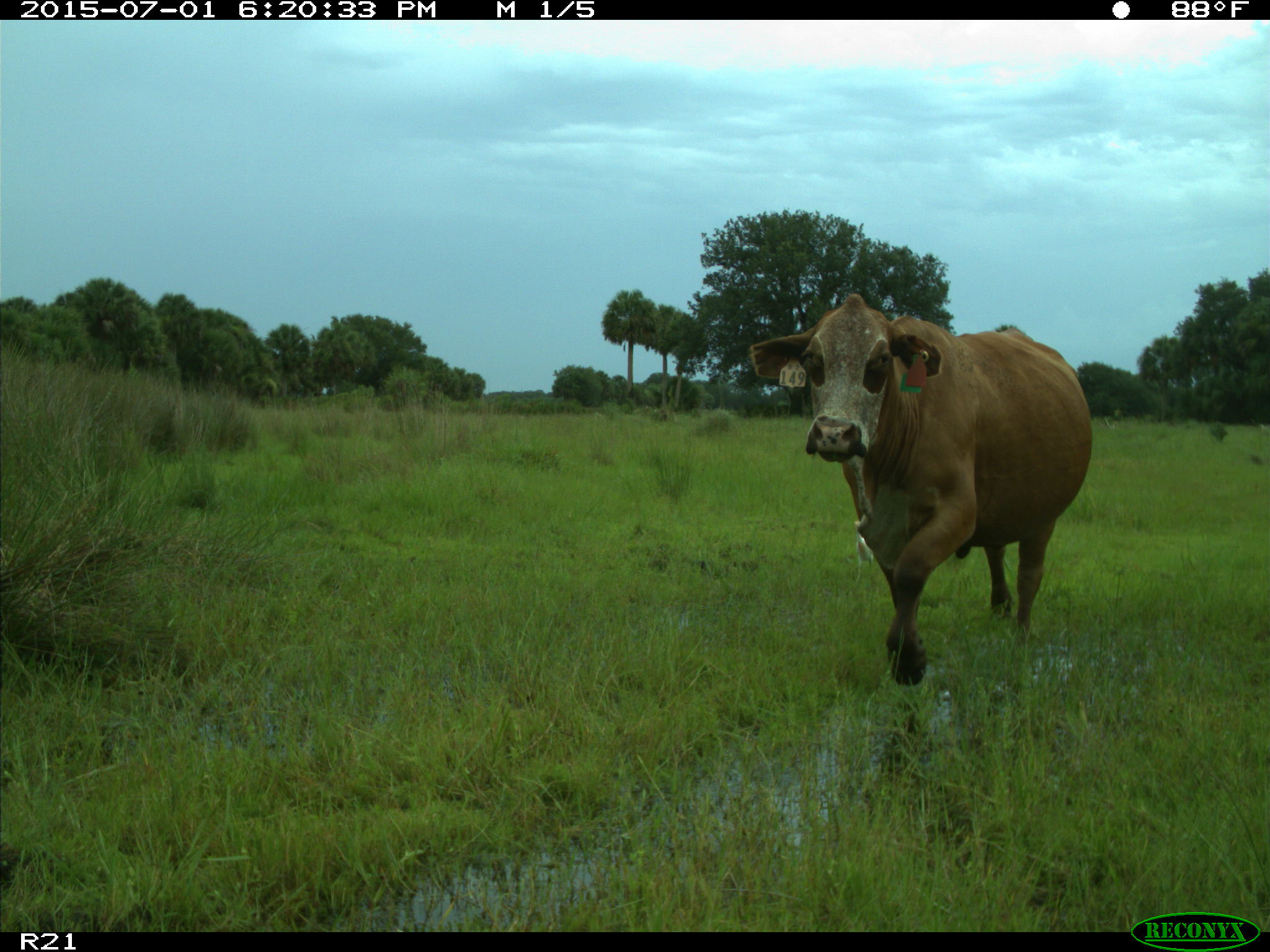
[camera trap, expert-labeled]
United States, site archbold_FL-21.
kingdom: Animalia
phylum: Chordata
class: Mammalia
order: Artiodactyla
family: Bovidae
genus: Bos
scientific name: Bos taurus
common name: domestic cow